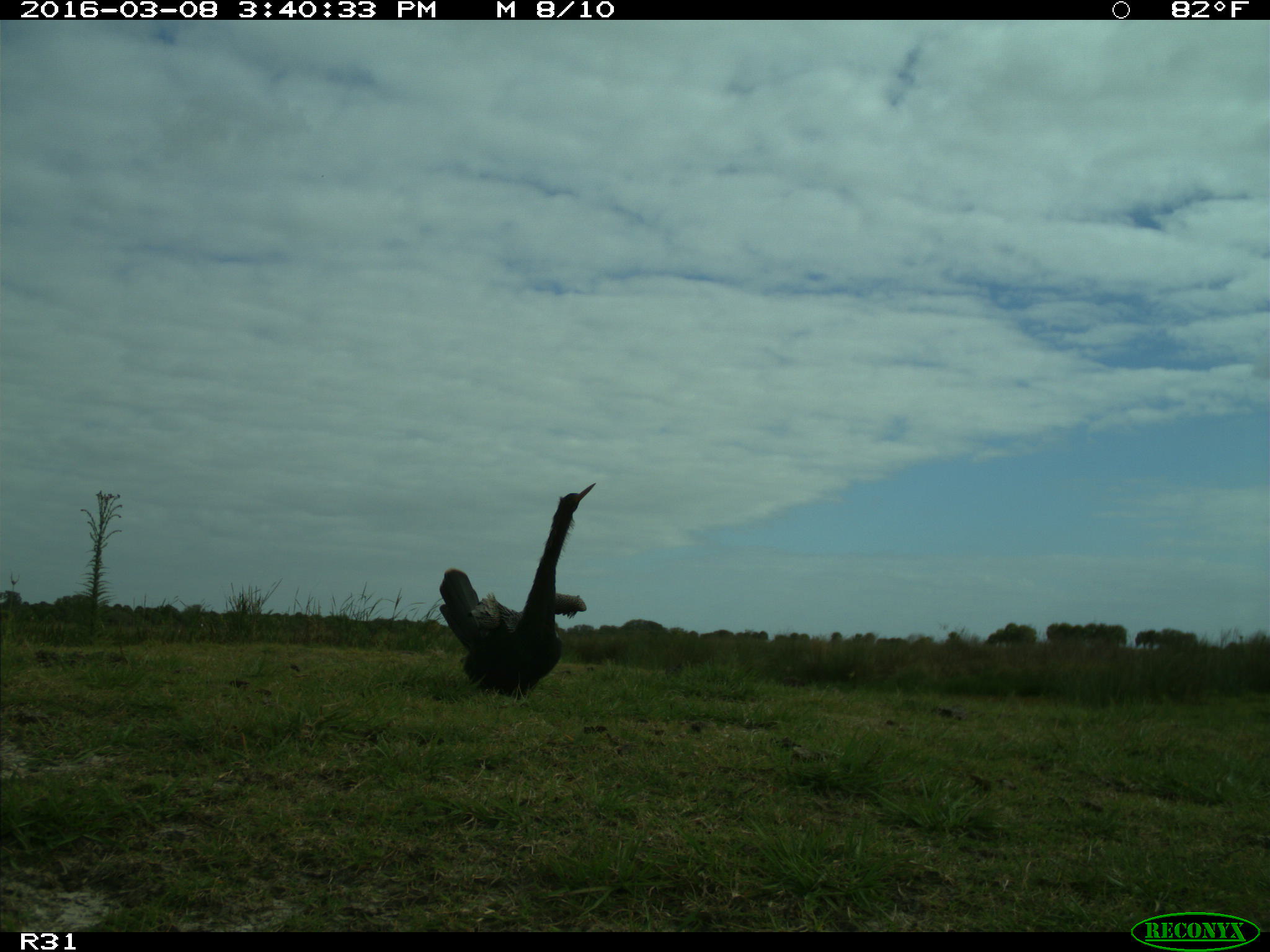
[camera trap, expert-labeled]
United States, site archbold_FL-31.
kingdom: Animalia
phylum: Chordata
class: Aves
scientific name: Aves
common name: birds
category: unidentified bird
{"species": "unidentified bird (birds) (Aves)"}